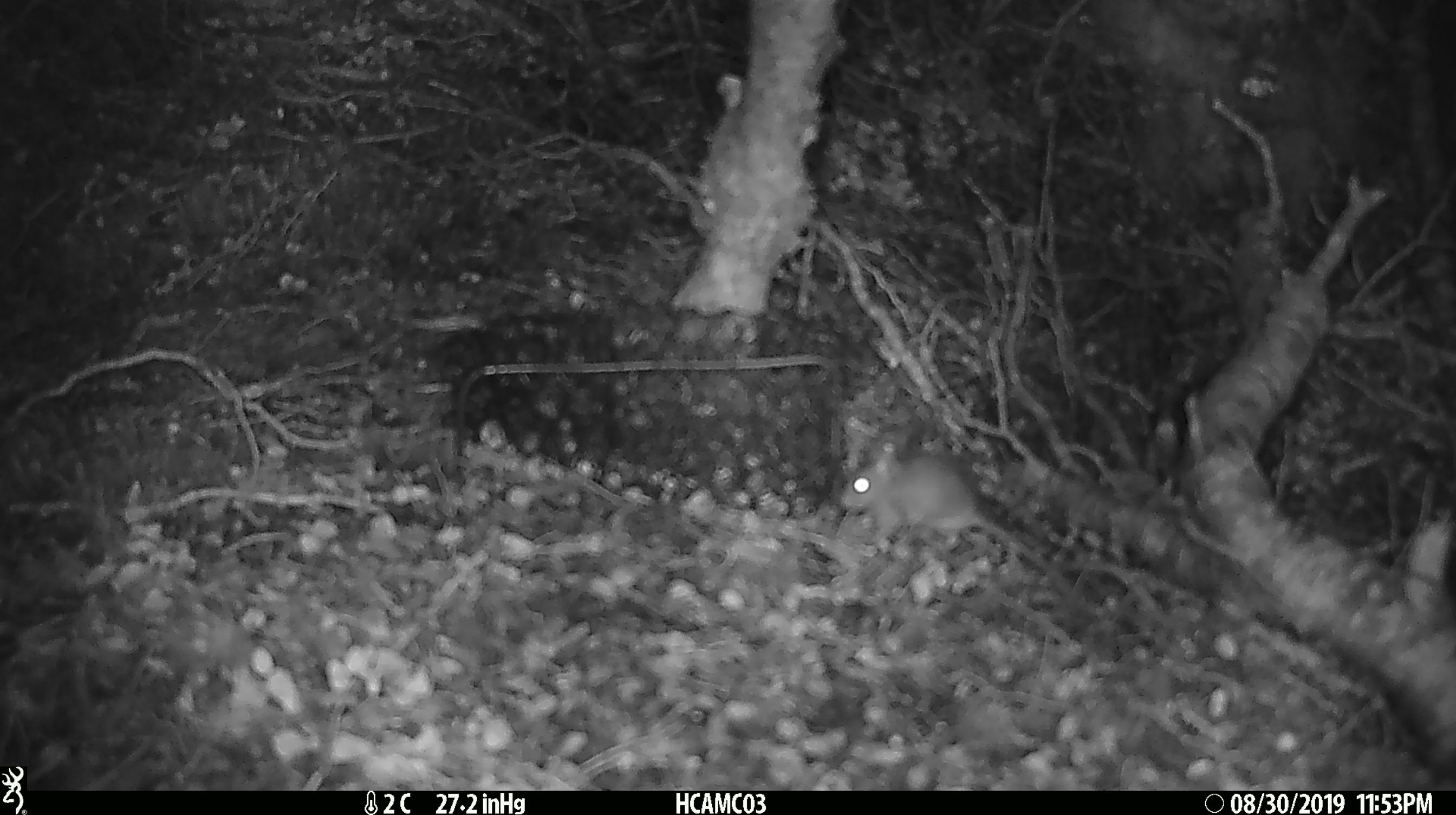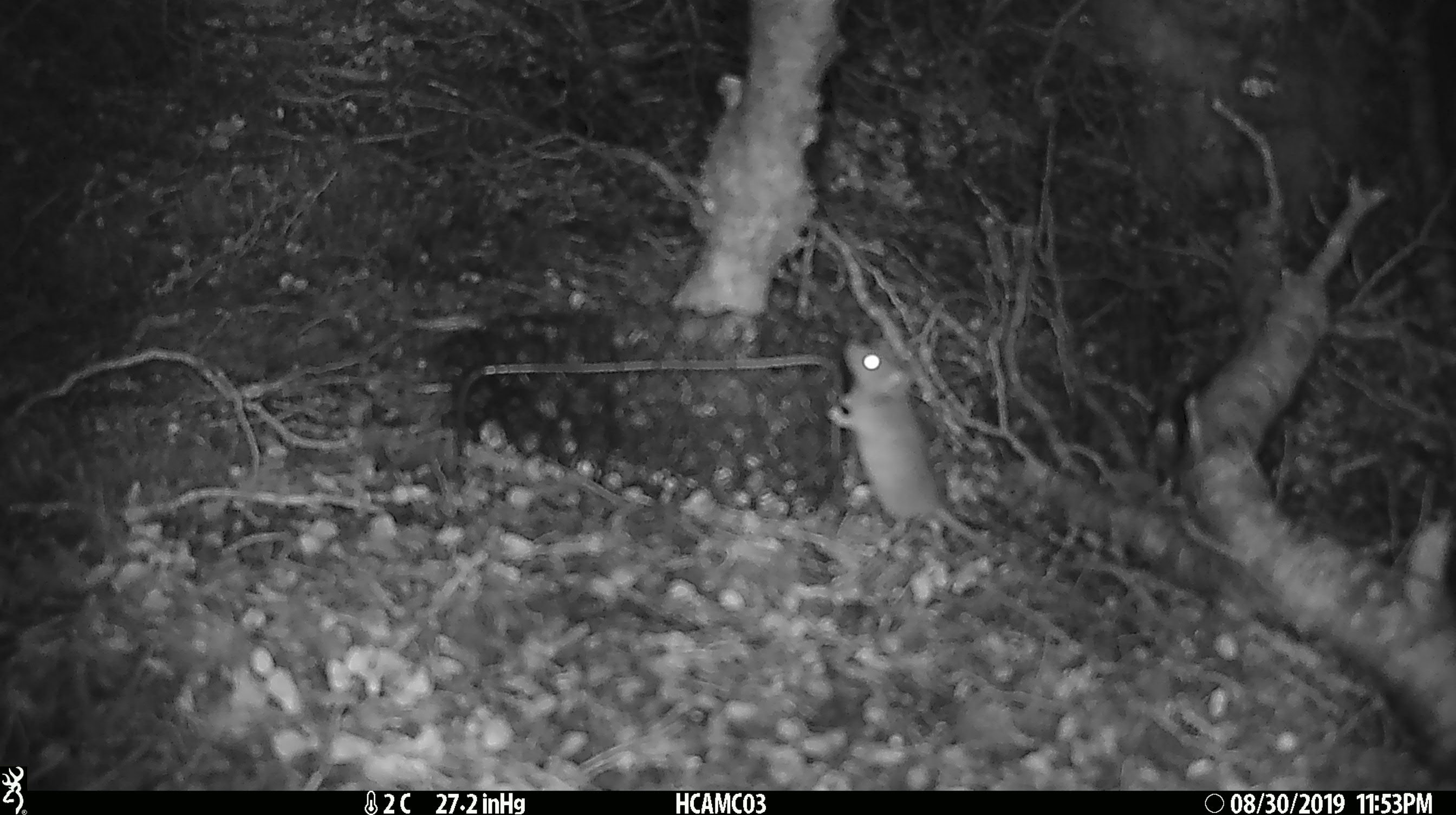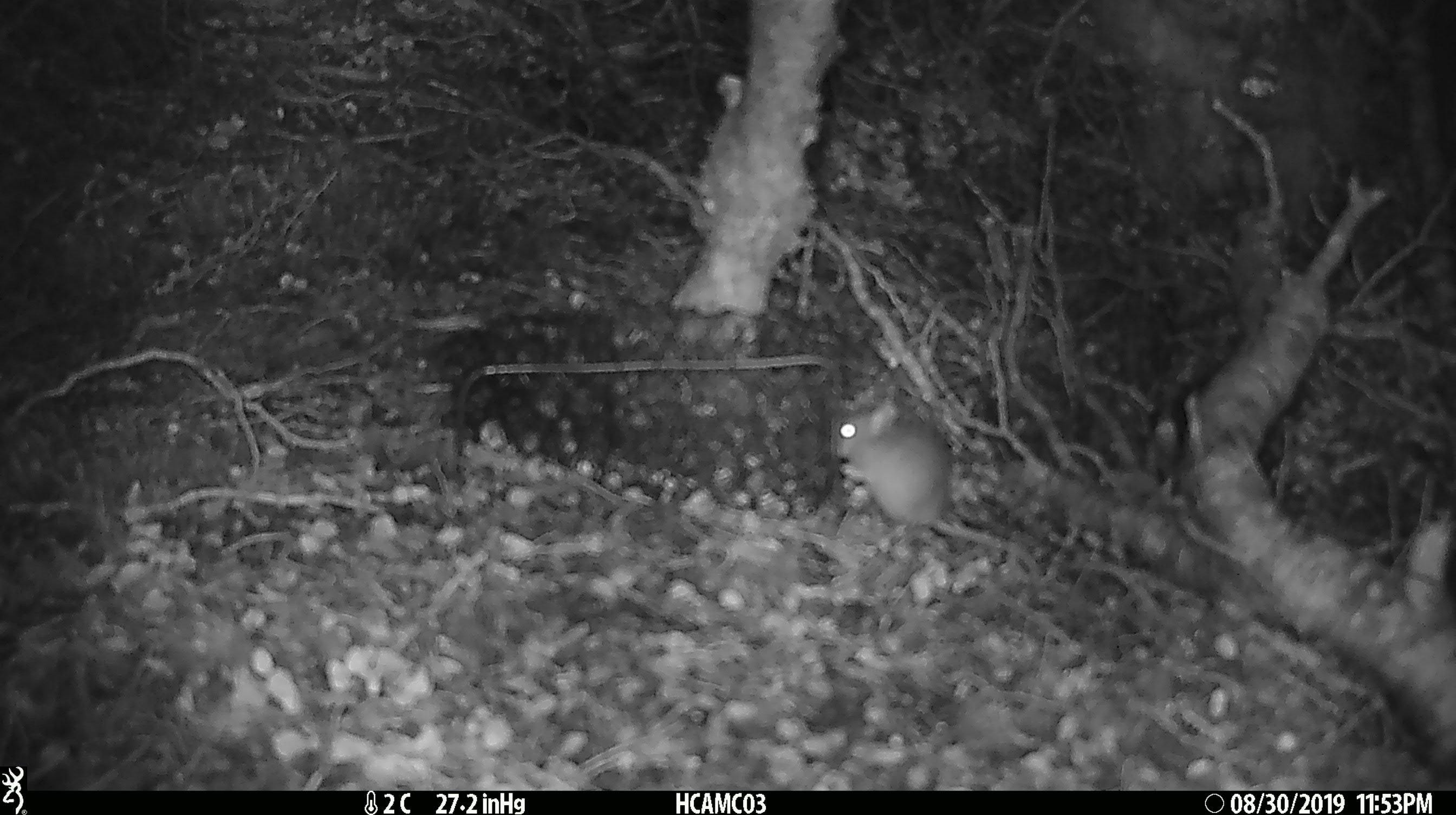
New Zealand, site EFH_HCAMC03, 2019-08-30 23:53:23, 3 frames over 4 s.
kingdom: Animalia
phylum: Chordata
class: Mammalia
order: Rodentia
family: Muridae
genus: Mus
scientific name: Mus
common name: mouse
Mouse (Mus).